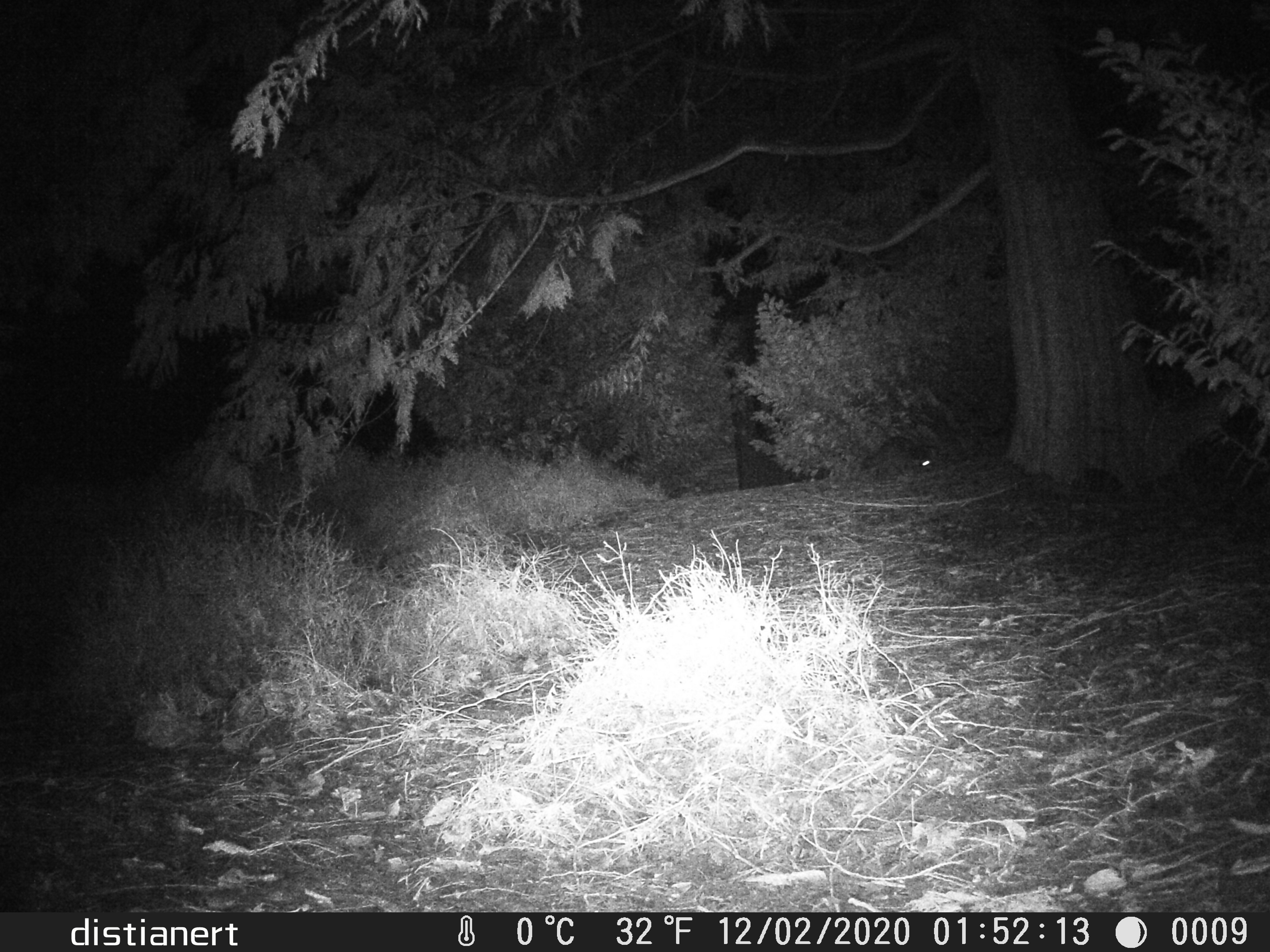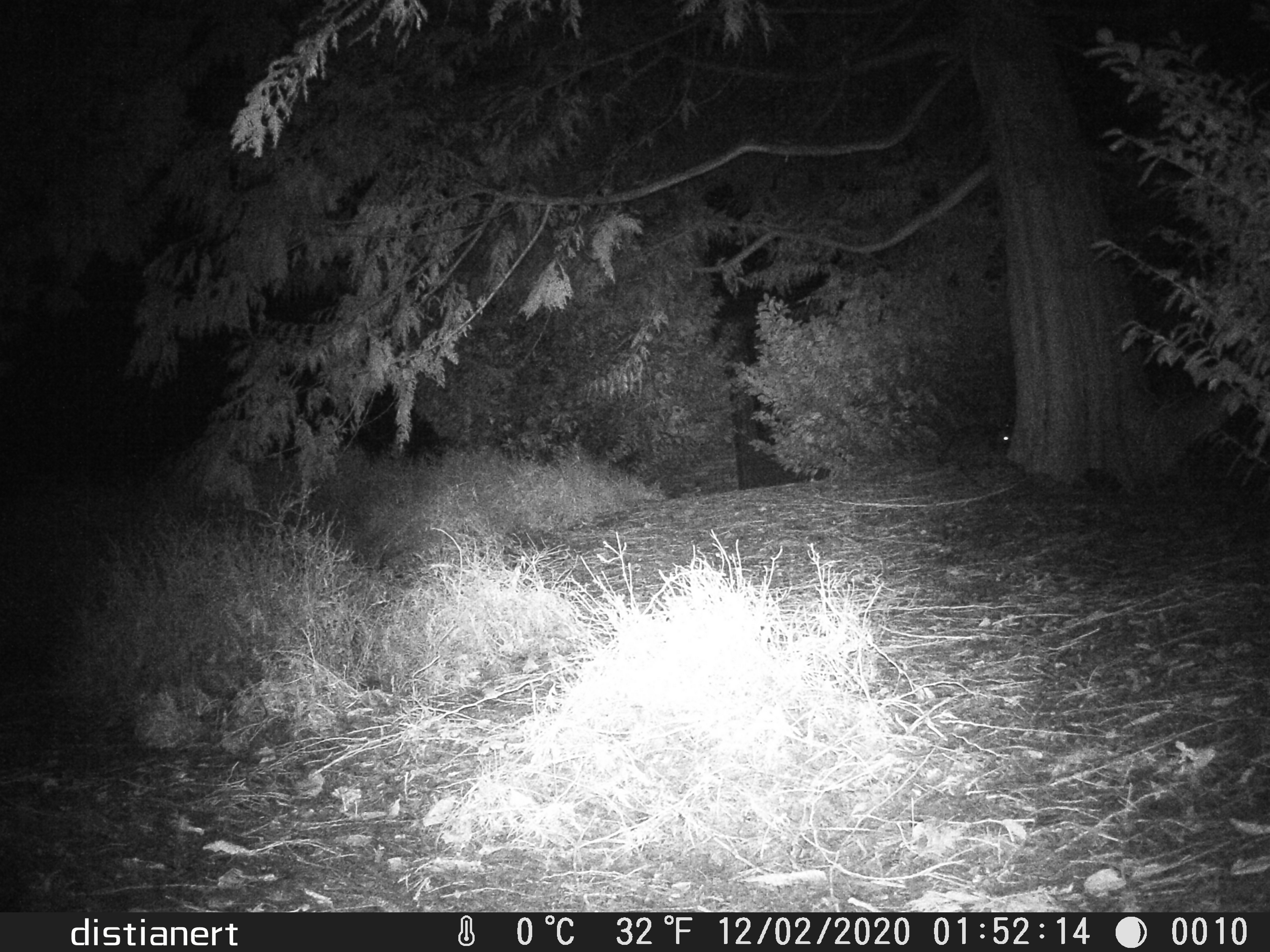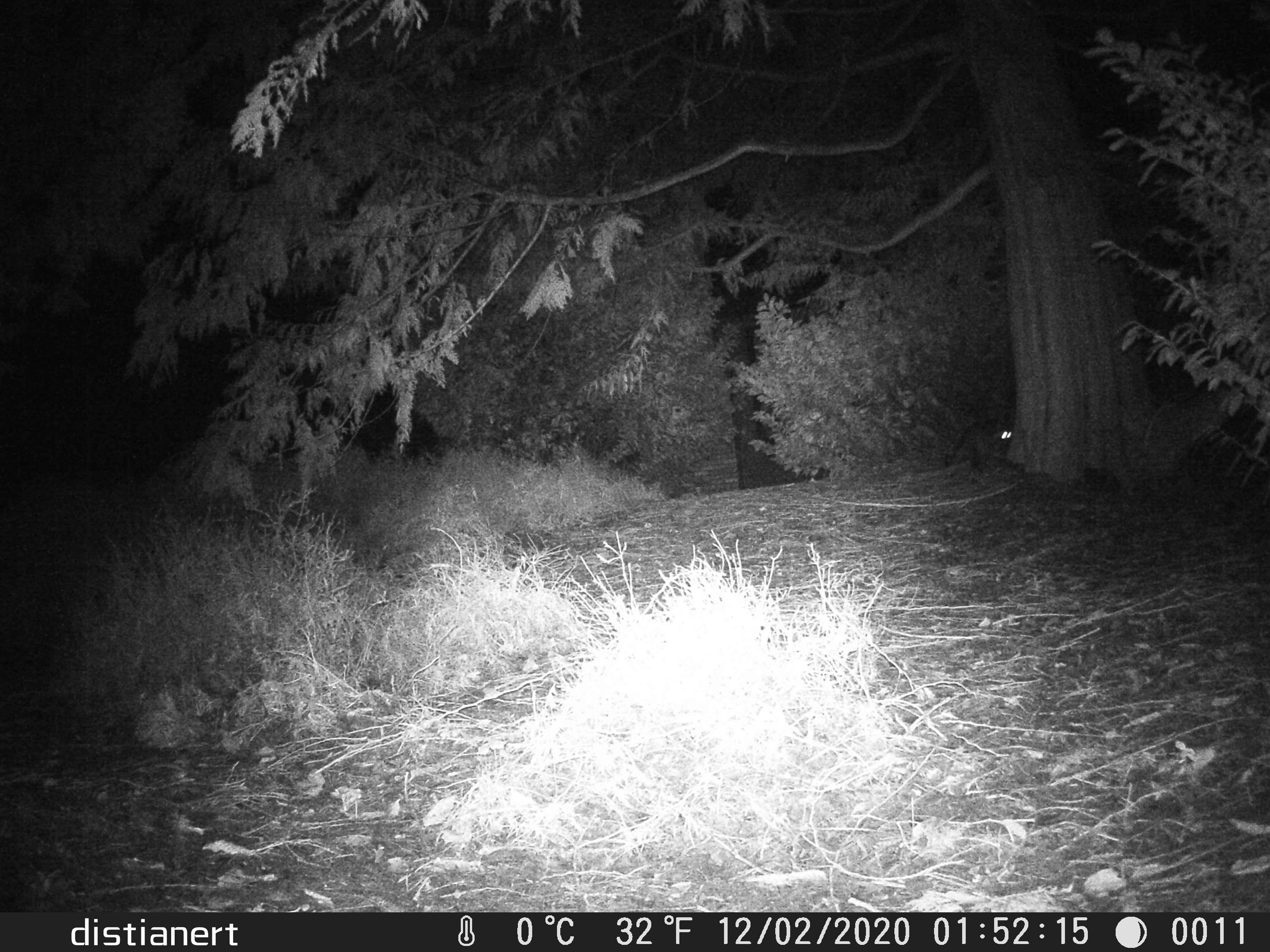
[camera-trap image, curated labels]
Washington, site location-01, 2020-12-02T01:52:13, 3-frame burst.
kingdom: Animalia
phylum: Chordata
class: Mammalia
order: Carnivora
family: Procyonidae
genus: Procyon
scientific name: Procyon lotor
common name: common raccoon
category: raccoon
Raccoon (common raccoon) (Procyon lotor).